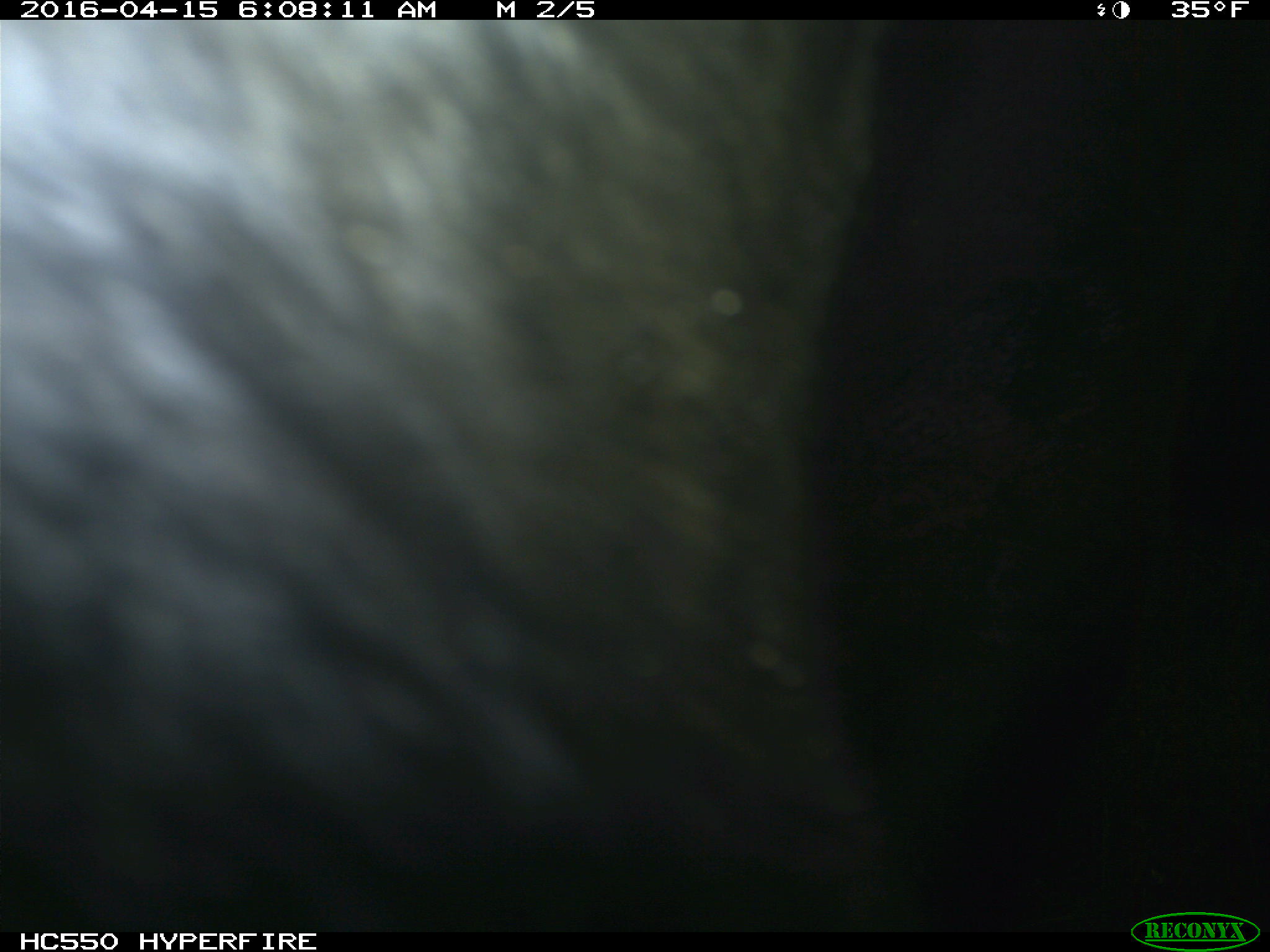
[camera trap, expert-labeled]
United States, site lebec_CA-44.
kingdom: Animalia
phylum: Chordata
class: Mammalia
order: Artiodactyla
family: Bovidae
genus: Bos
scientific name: Bos taurus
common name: domestic cow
Bos taurus (domestic cow).